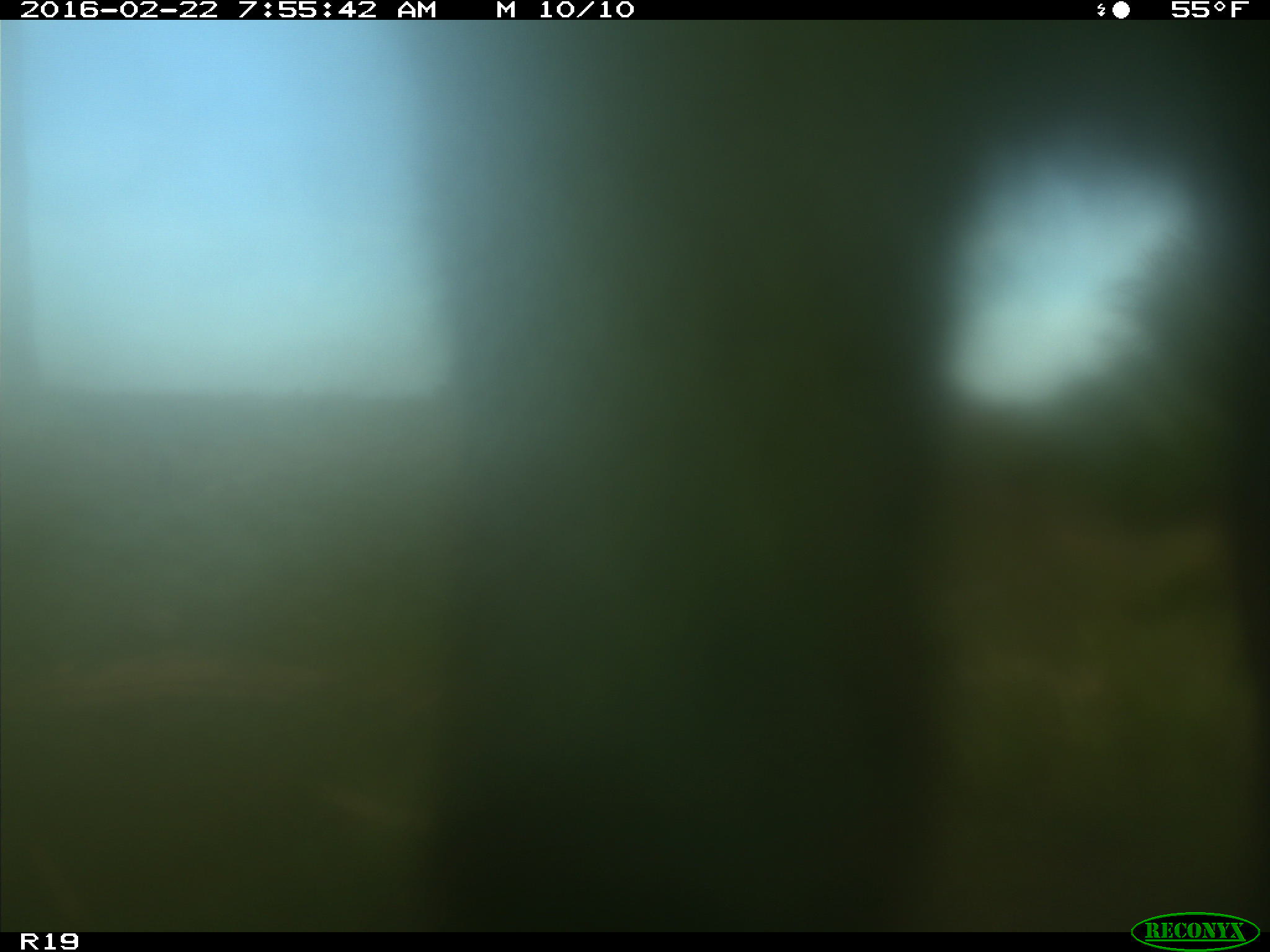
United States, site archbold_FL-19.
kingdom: Animalia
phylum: Chordata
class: Mammalia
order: Artiodactyla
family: Bovidae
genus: Bos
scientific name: Bos taurus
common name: domestic cow